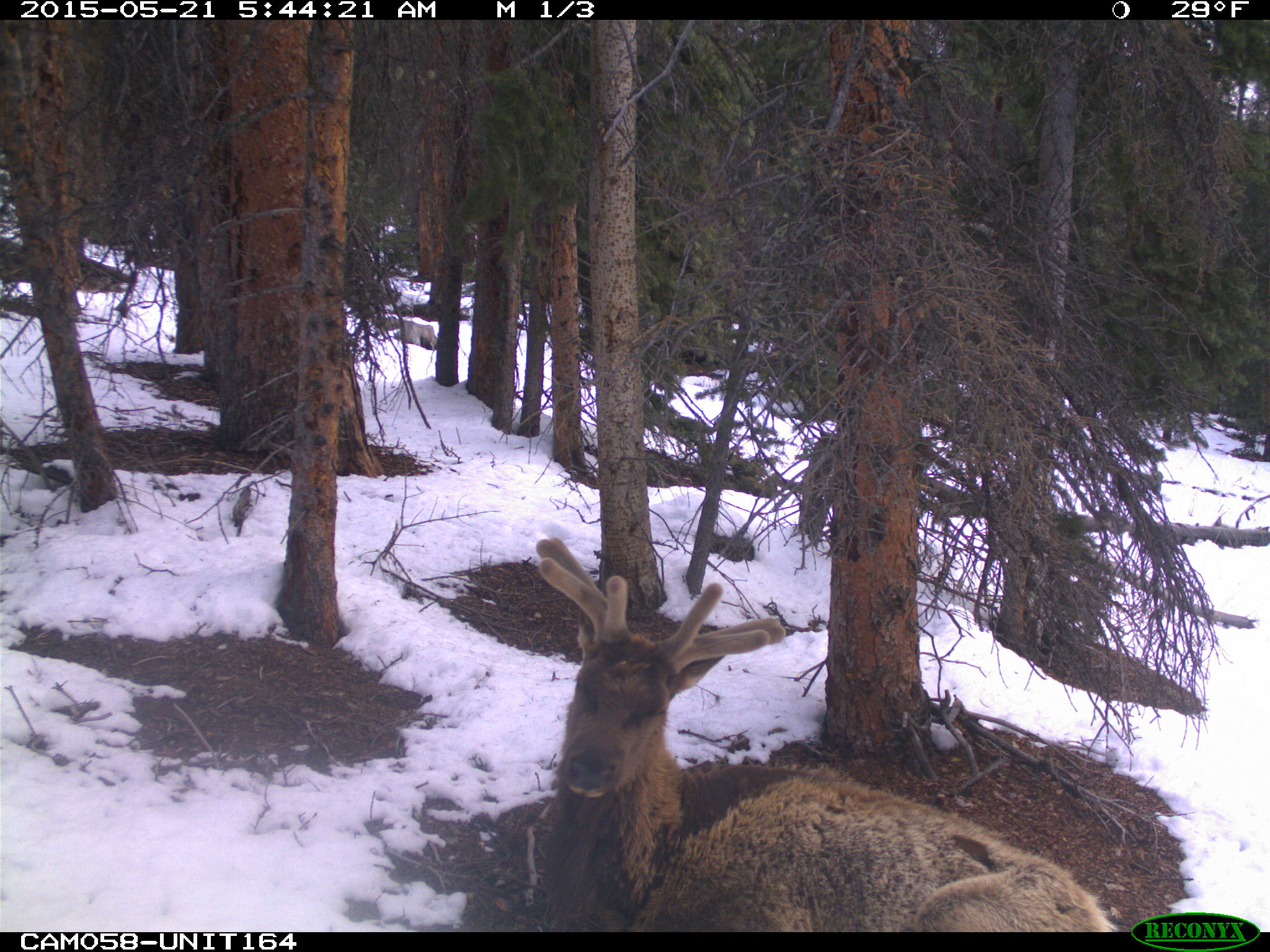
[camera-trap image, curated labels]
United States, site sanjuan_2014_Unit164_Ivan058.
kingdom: Animalia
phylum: Chordata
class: Mammalia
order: Artiodactyla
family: Cervidae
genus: Cervus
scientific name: Cervus elaphus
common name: red deer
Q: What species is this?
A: Cervus elaphus (red deer).